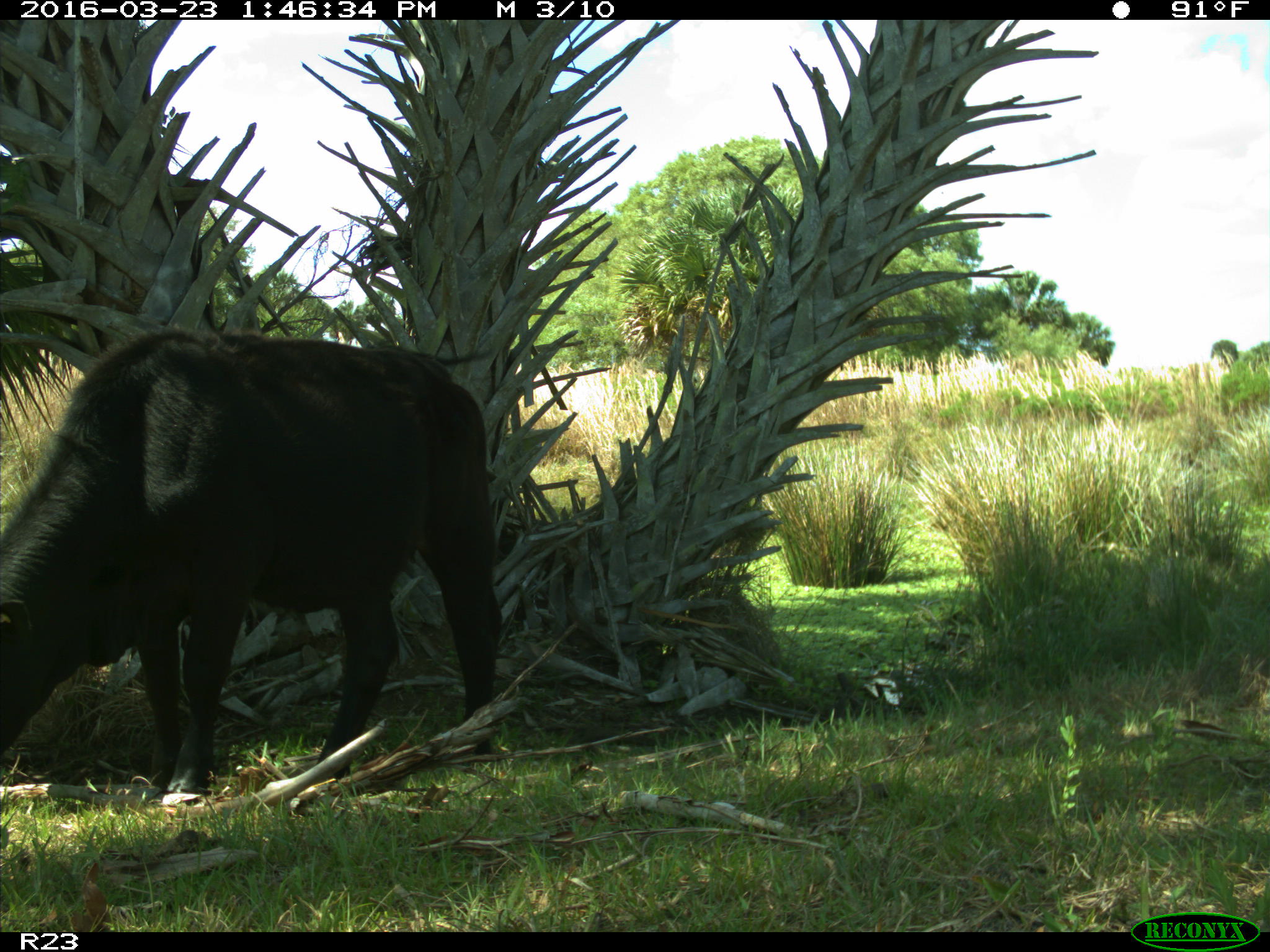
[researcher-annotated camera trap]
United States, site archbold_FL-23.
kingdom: Animalia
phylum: Chordata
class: Mammalia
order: Artiodactyla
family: Bovidae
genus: Bos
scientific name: Bos taurus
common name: domestic cow